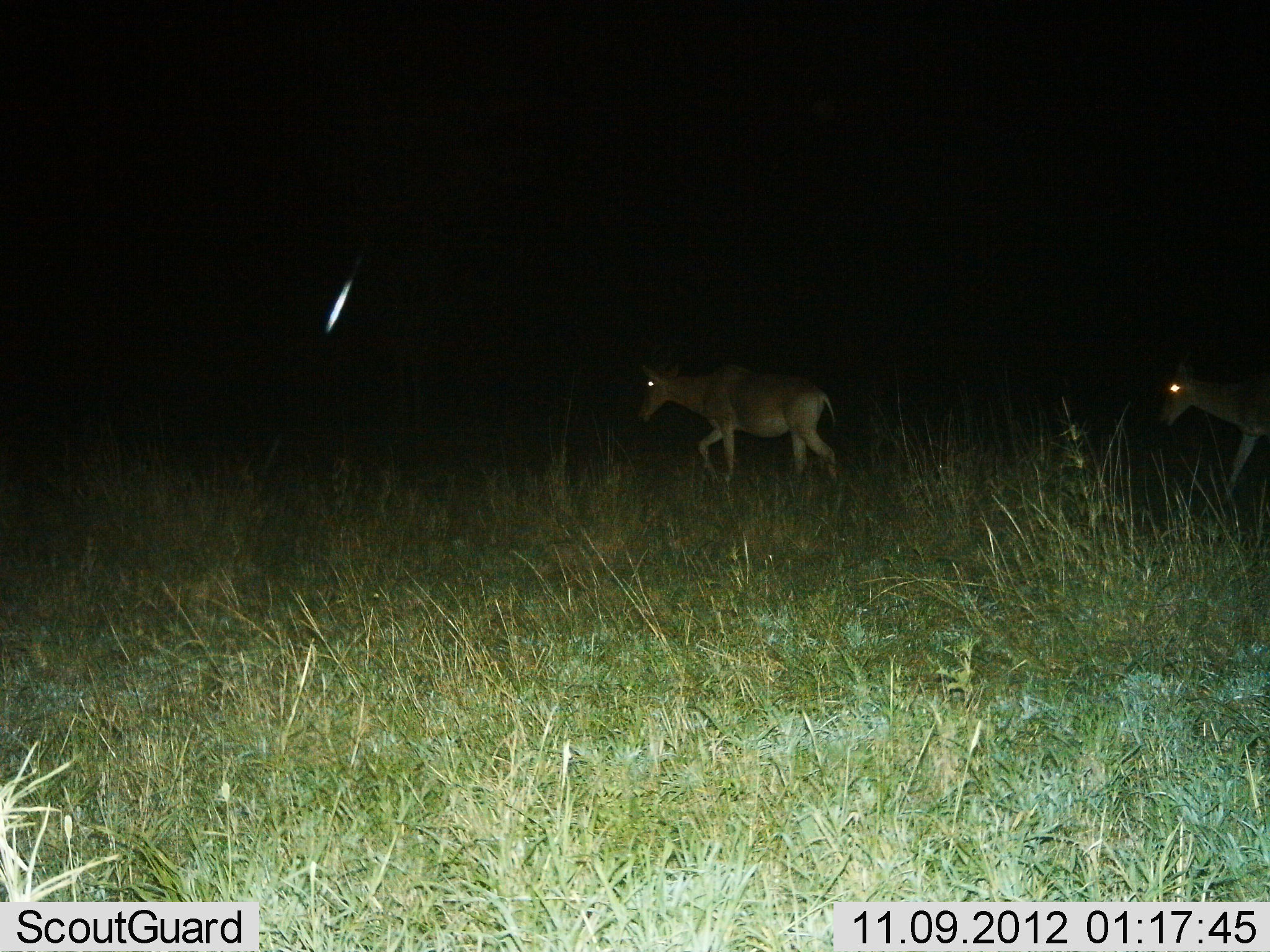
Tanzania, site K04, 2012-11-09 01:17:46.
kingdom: Animalia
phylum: Chordata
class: Mammalia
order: Artiodactyla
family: Bovidae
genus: Alcelaphus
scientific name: Alcelaphus buselaphus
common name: hartebeest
Hartebeest (Alcelaphus buselaphus), count 2. Behavior (volunteer vote fractions): standing 20%, resting 0%, moving 100%, interacting 0%. Young present (vote fraction): 0%. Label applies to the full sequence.